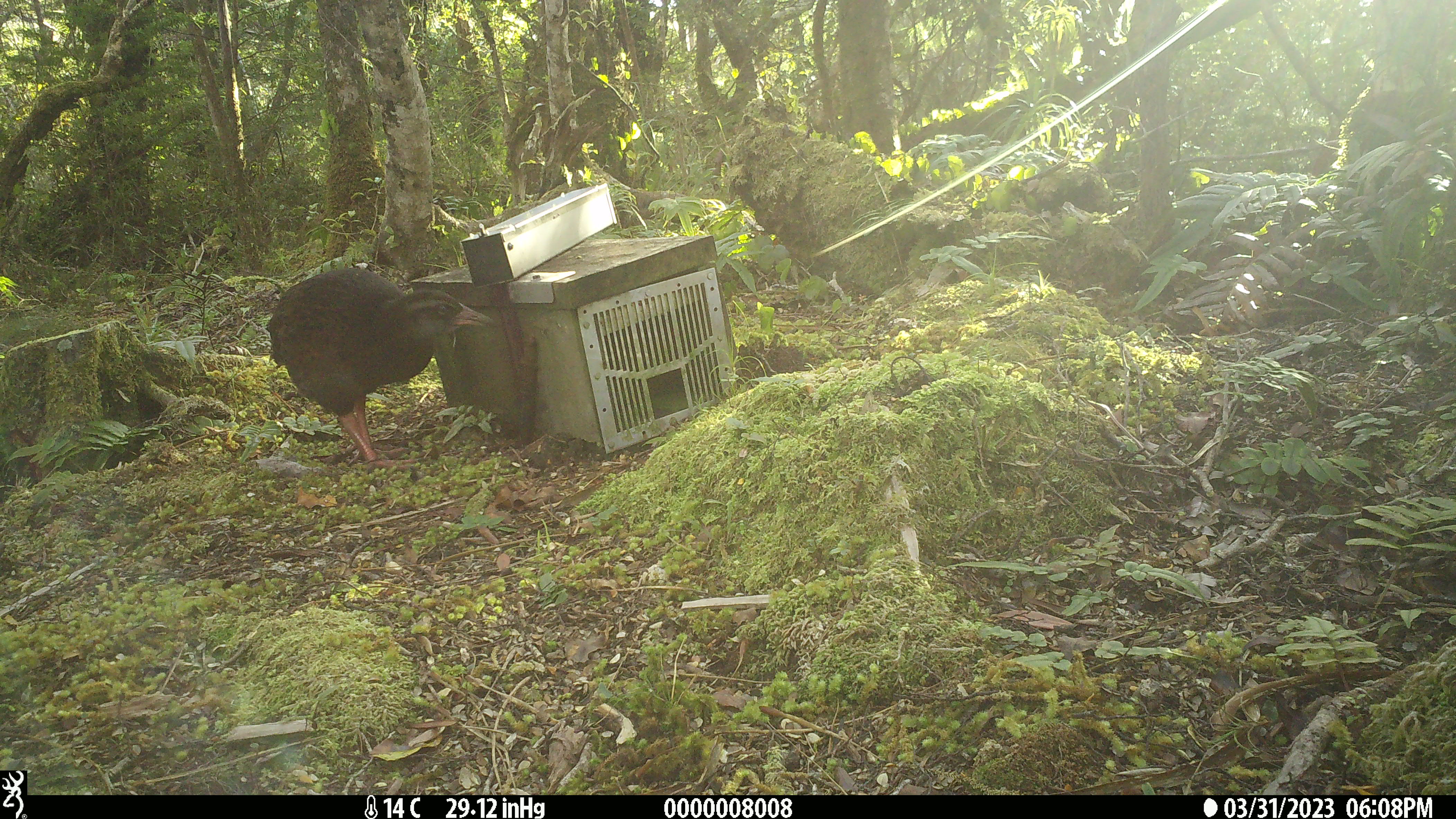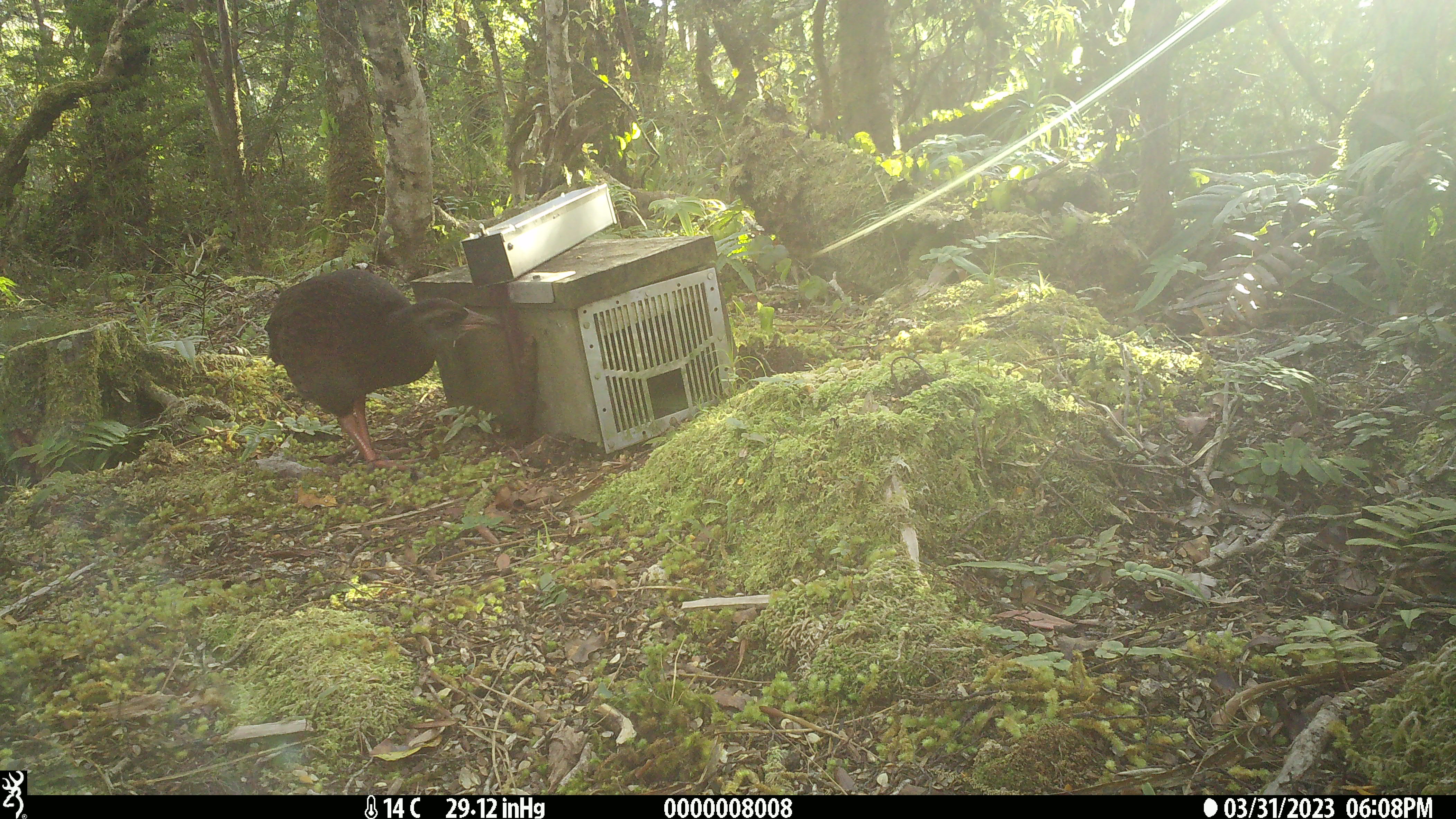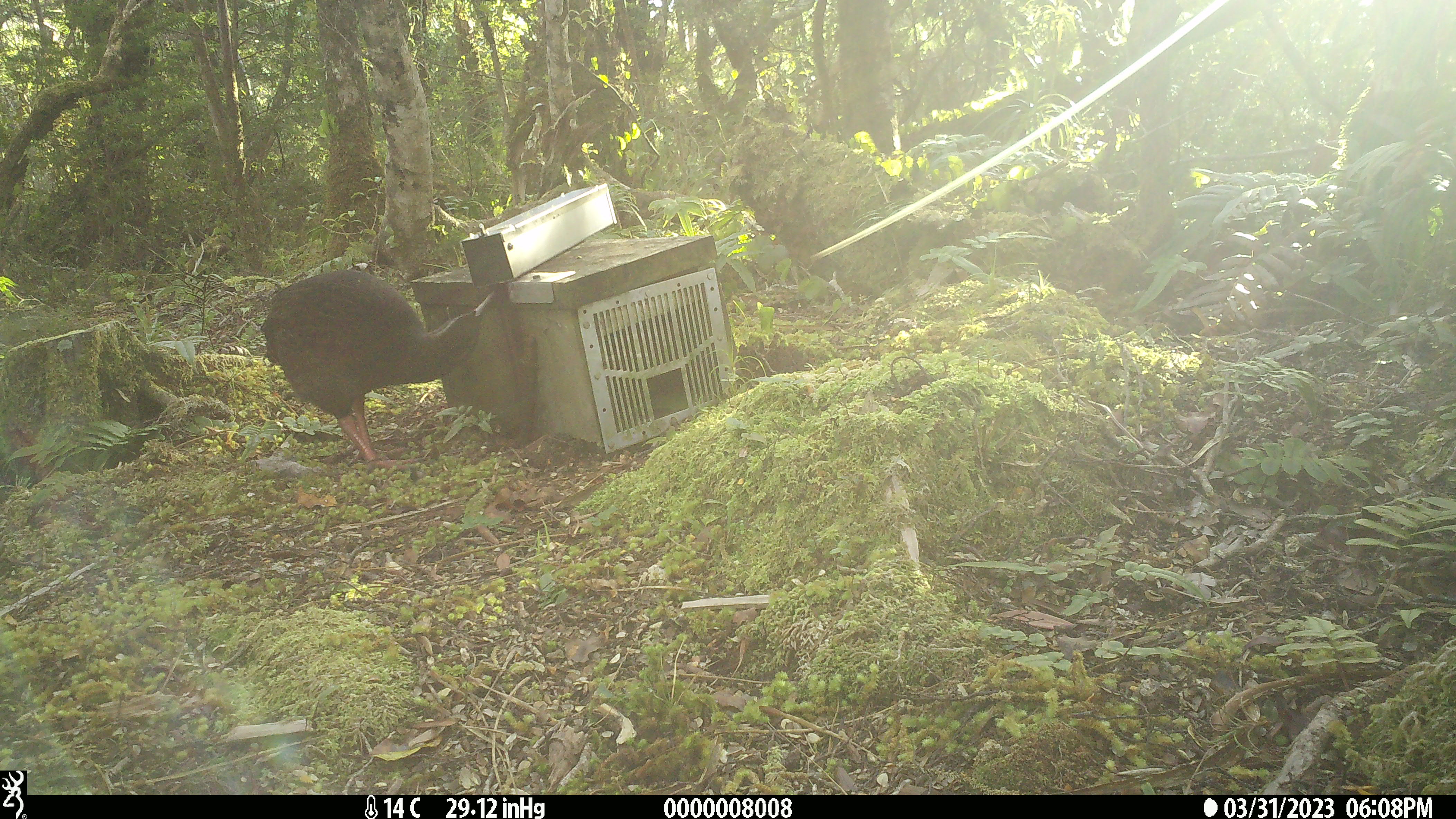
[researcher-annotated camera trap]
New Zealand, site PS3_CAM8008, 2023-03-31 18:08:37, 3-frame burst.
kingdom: Animalia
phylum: Chordata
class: Aves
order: Gruiformes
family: Rallidae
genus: Gallirallus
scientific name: Gallirallus australis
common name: weka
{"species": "weka (Gallirallus australis)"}